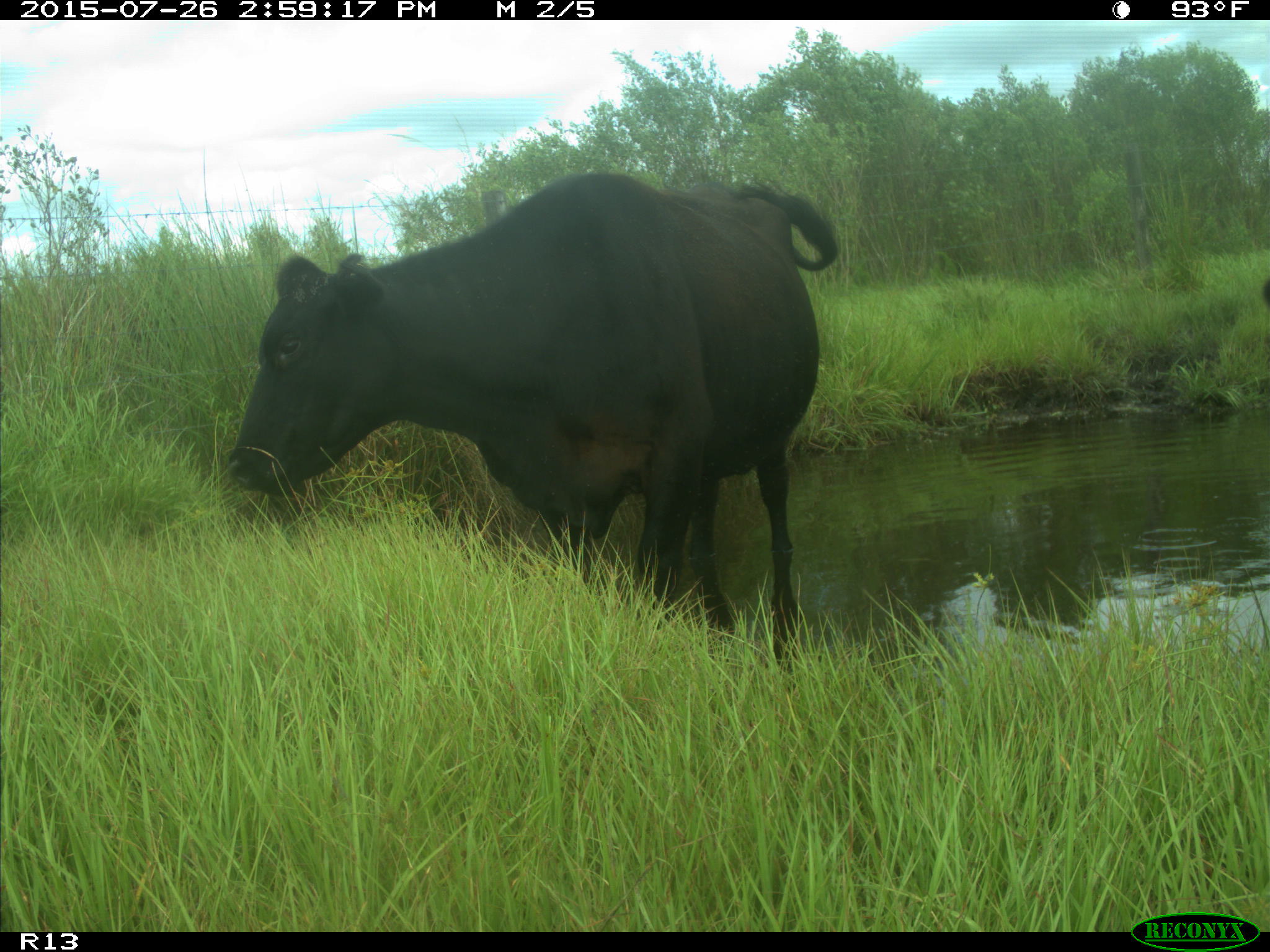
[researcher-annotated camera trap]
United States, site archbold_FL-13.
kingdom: Animalia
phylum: Chordata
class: Mammalia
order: Artiodactyla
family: Bovidae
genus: Bos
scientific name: Bos taurus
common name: domestic cow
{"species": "Bos taurus (domestic cow)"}